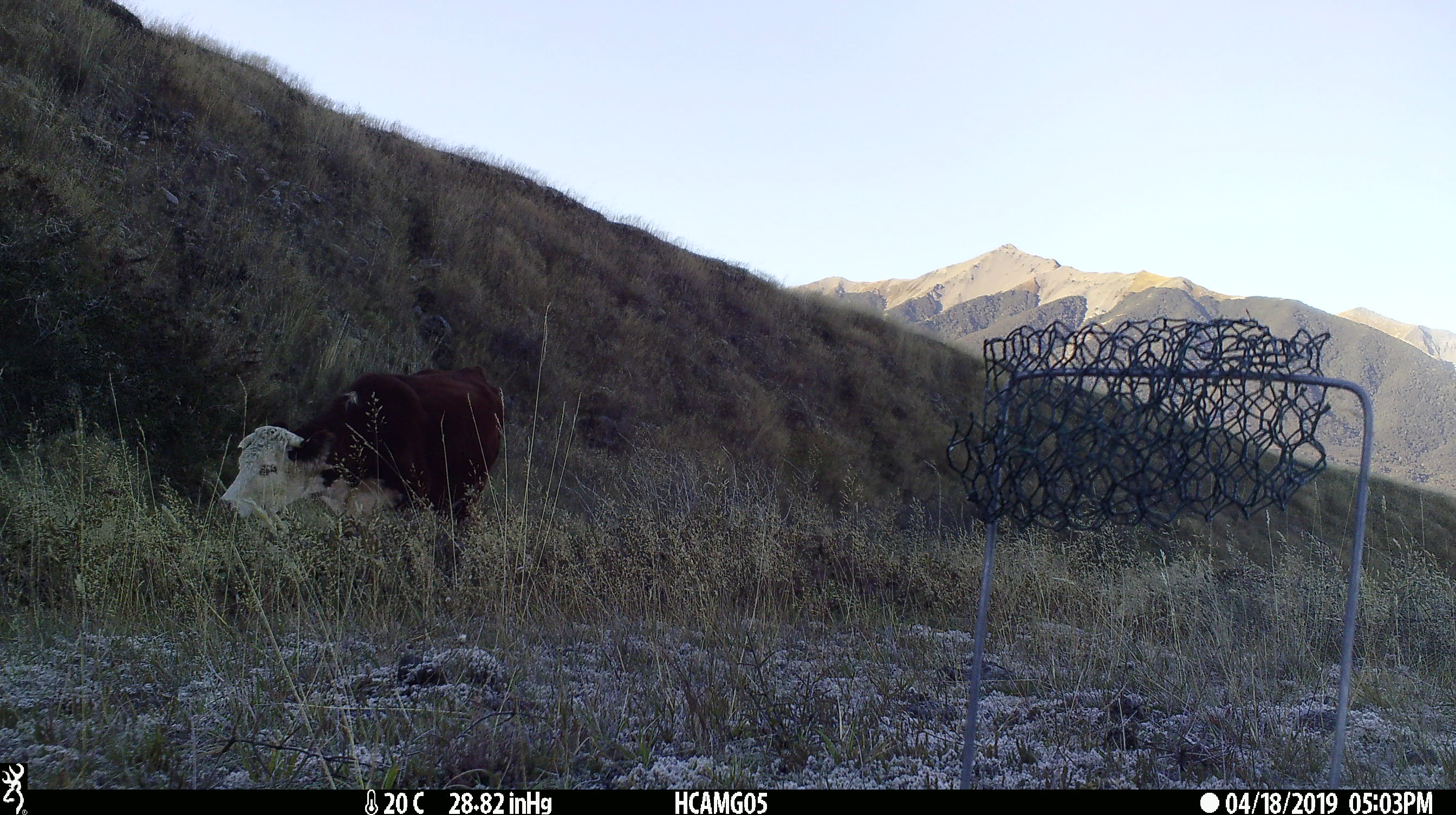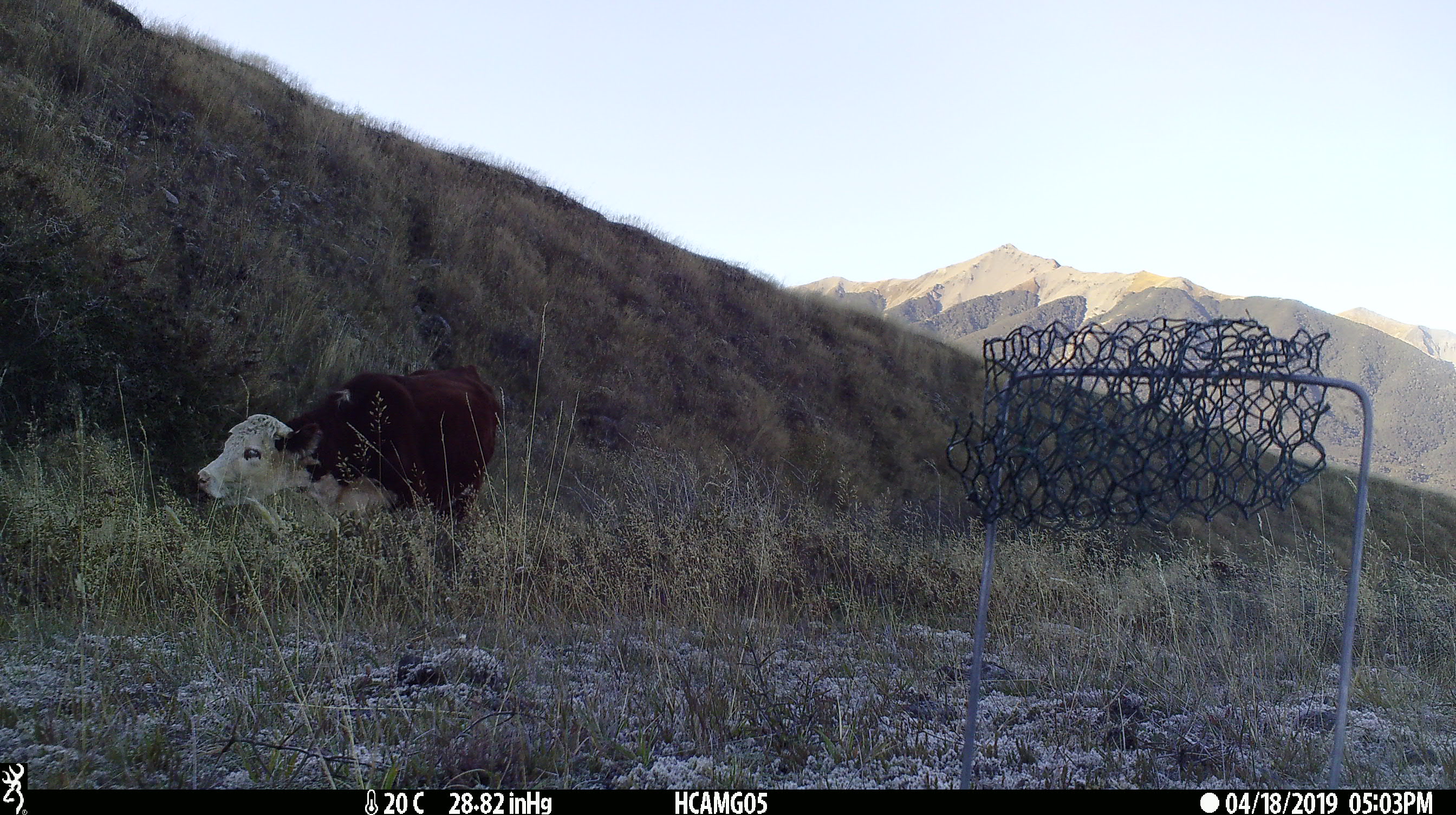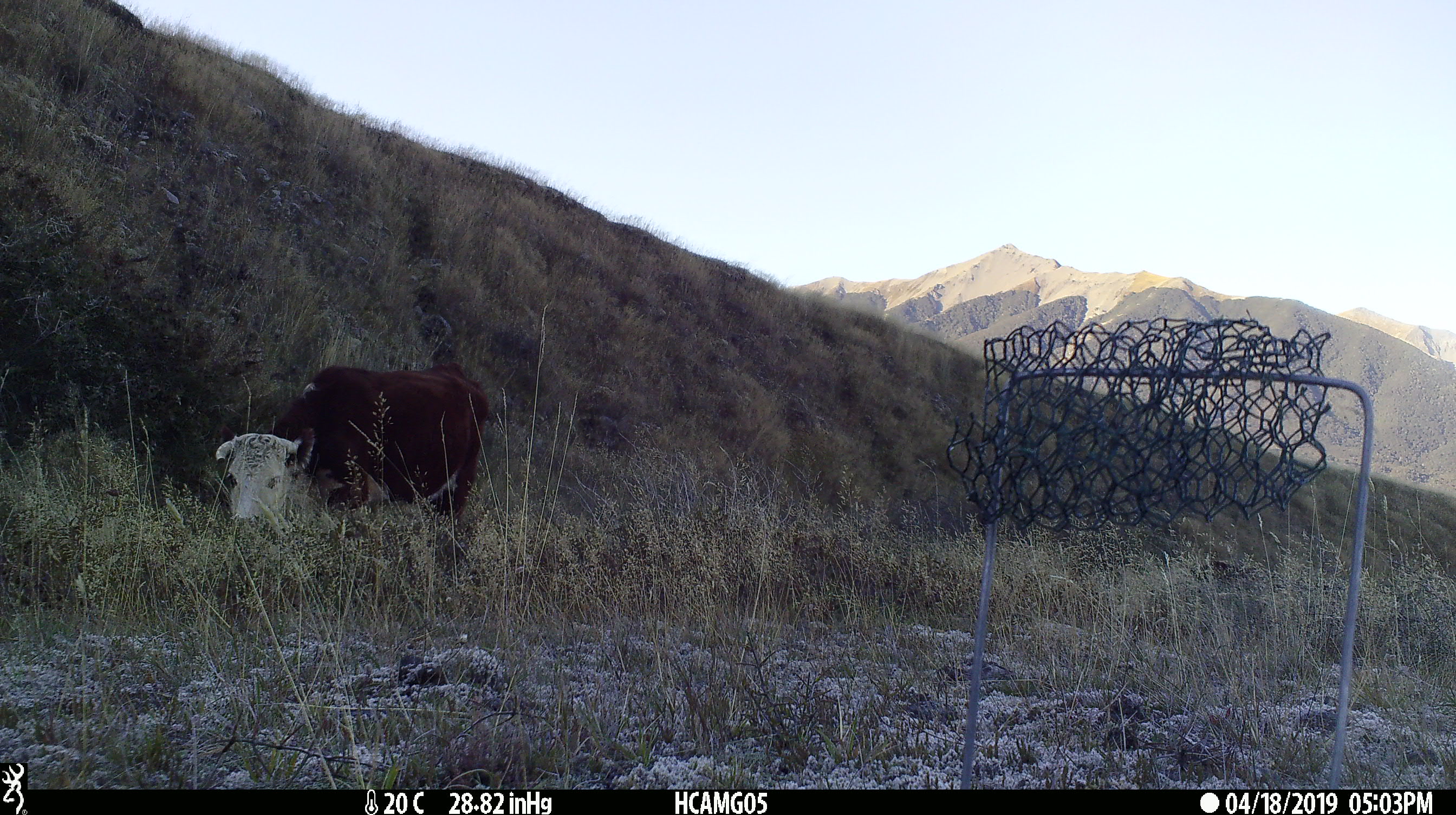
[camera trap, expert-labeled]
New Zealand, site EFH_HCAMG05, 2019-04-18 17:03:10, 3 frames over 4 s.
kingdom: Animalia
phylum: Chordata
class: Mammalia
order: Artiodactyla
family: Bovidae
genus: Bos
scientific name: Bos taurus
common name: domestic cow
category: cow